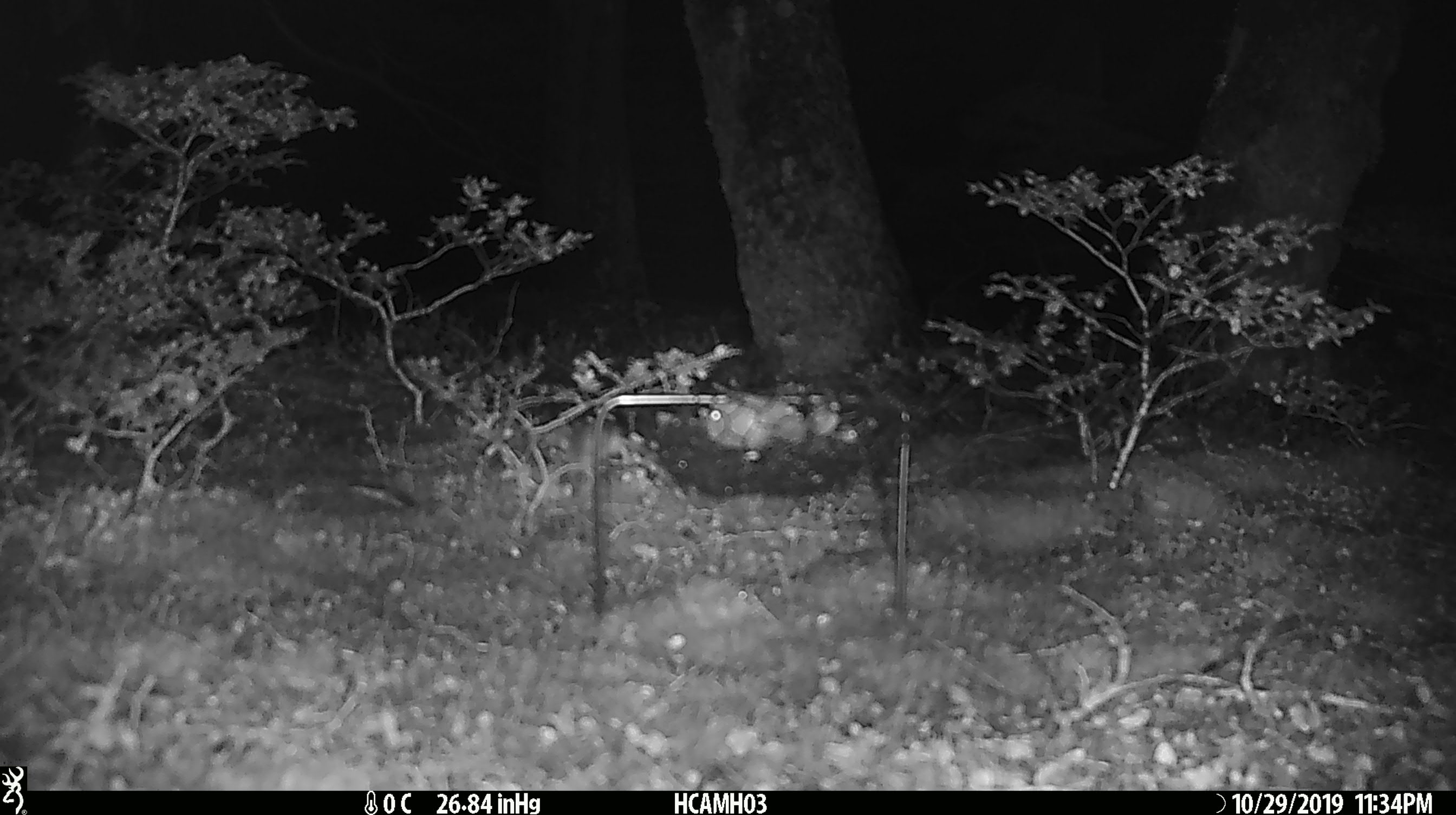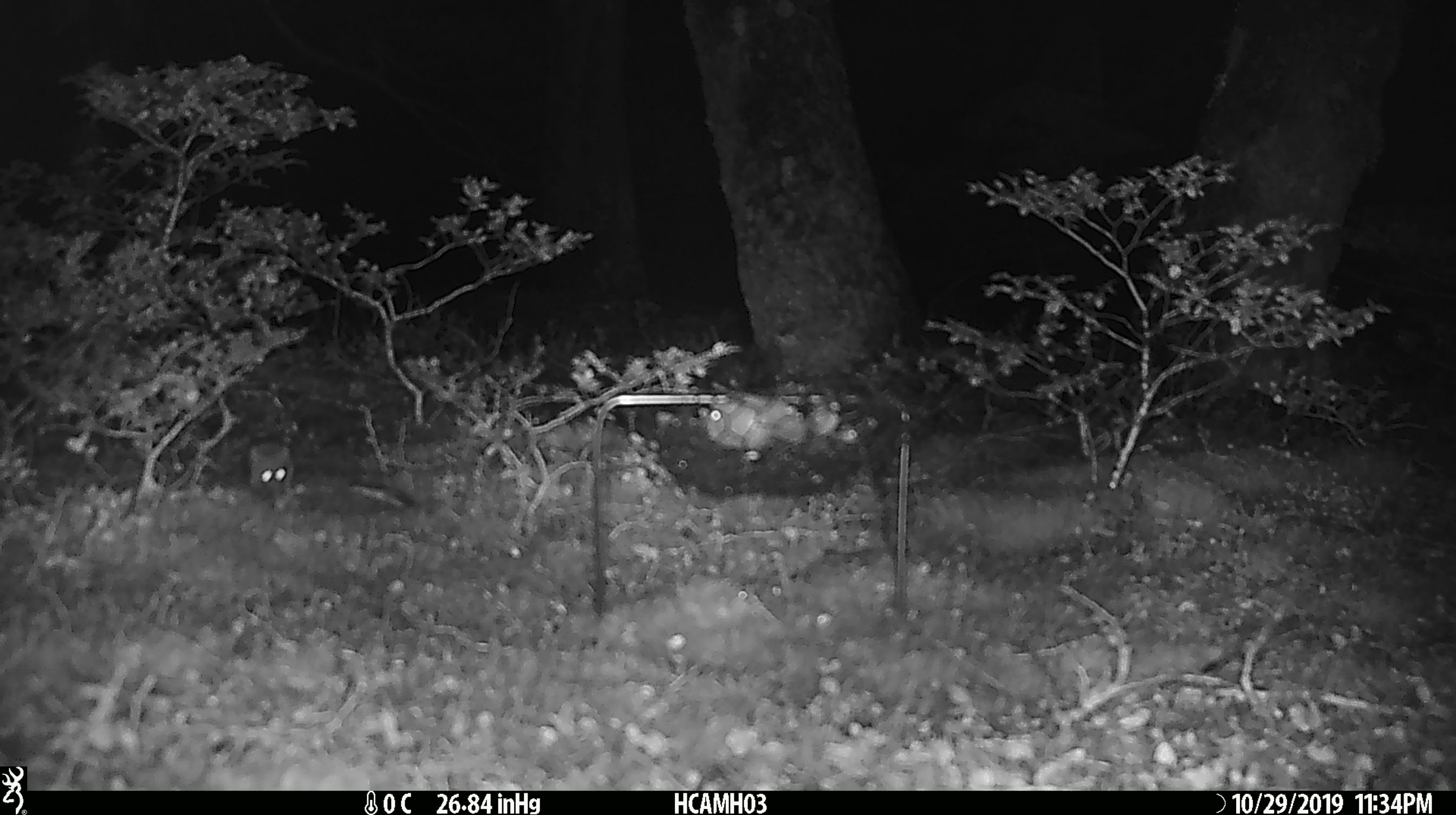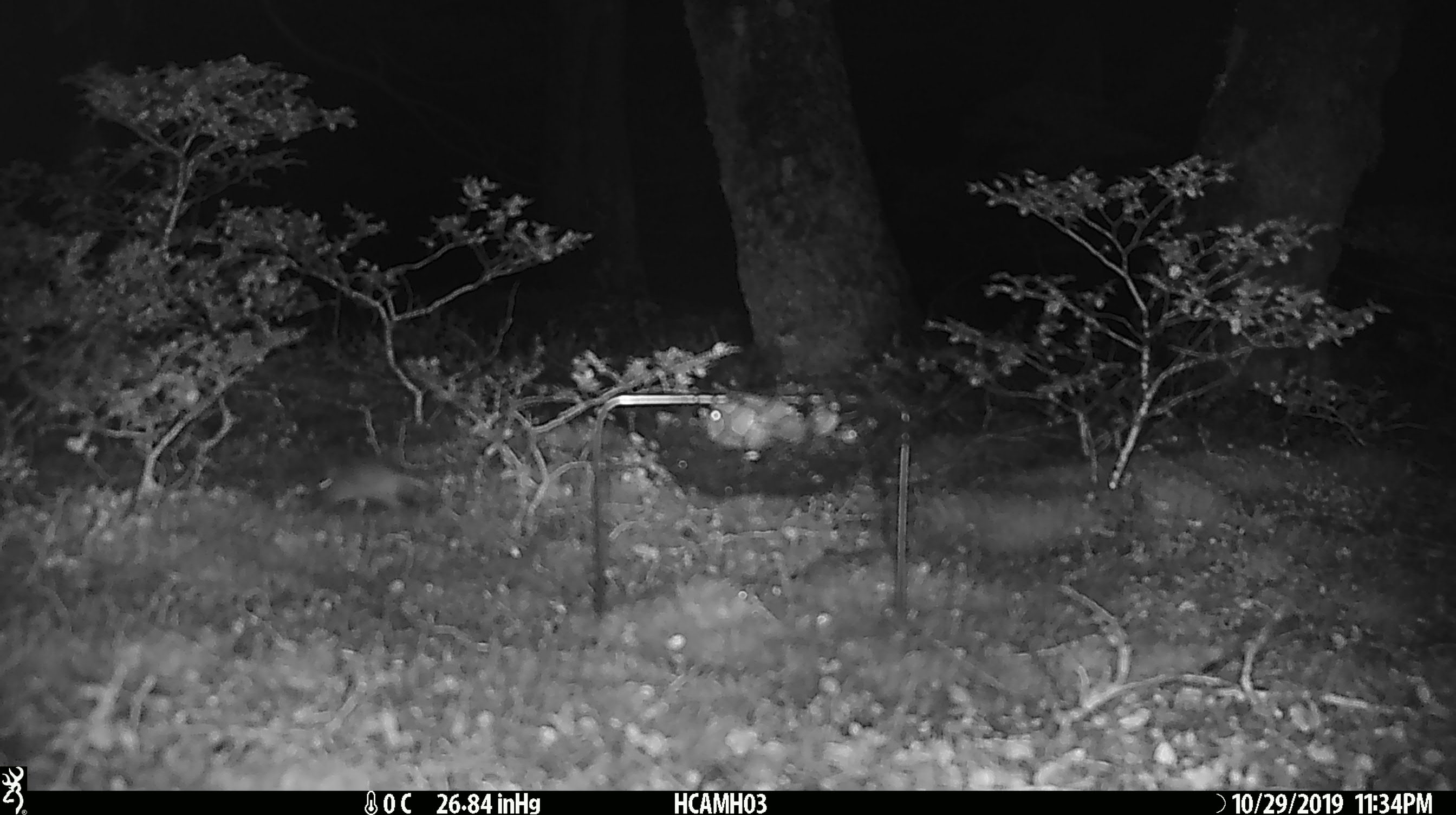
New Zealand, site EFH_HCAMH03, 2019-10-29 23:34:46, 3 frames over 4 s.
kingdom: Animalia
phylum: Chordata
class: Mammalia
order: Rodentia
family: Muridae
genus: Mus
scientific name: Mus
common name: mouse